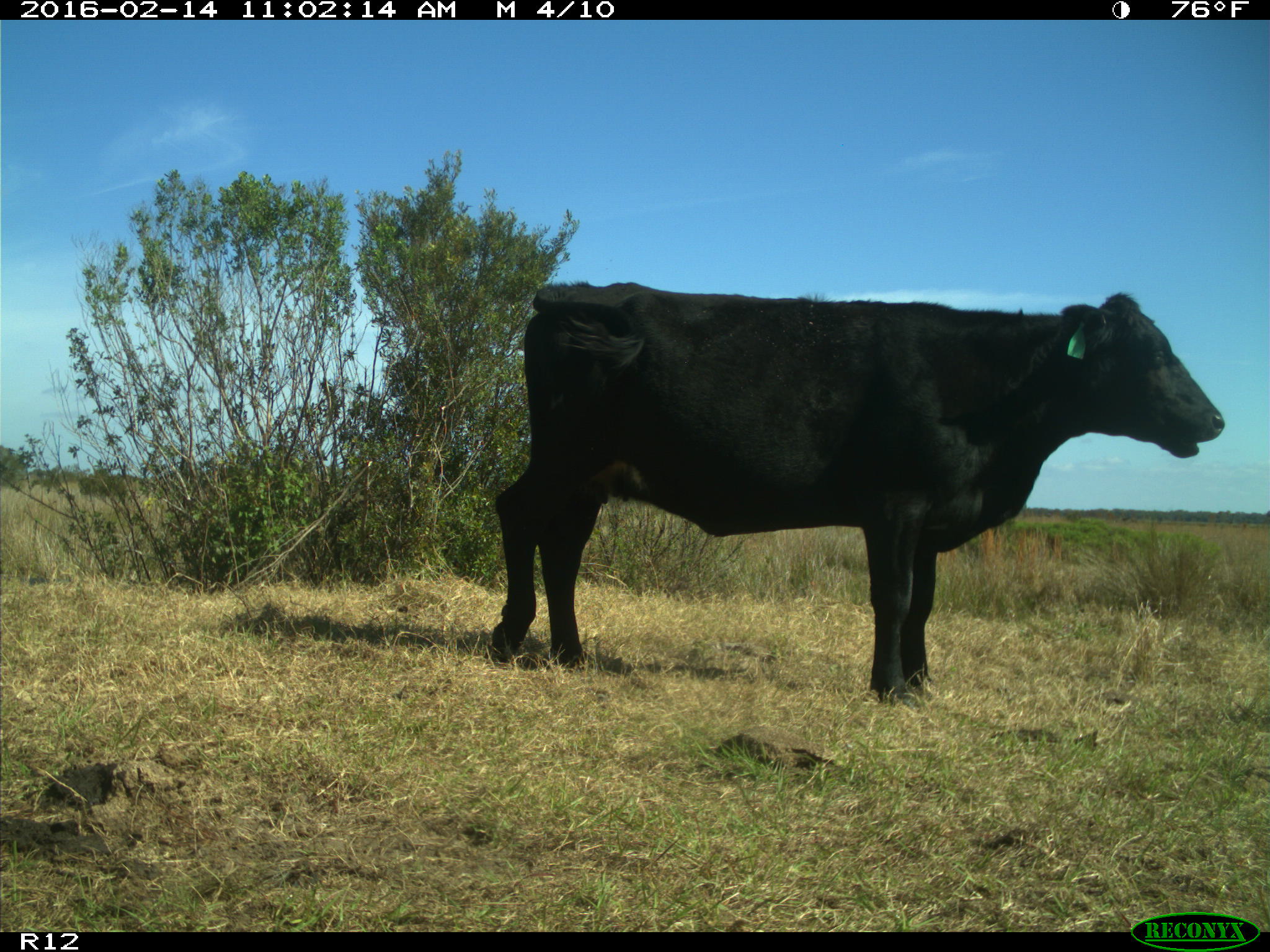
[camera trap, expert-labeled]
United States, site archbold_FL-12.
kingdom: Animalia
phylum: Chordata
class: Mammalia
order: Artiodactyla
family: Bovidae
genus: Bos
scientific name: Bos taurus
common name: domestic cow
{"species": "Bos taurus (domestic cow)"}